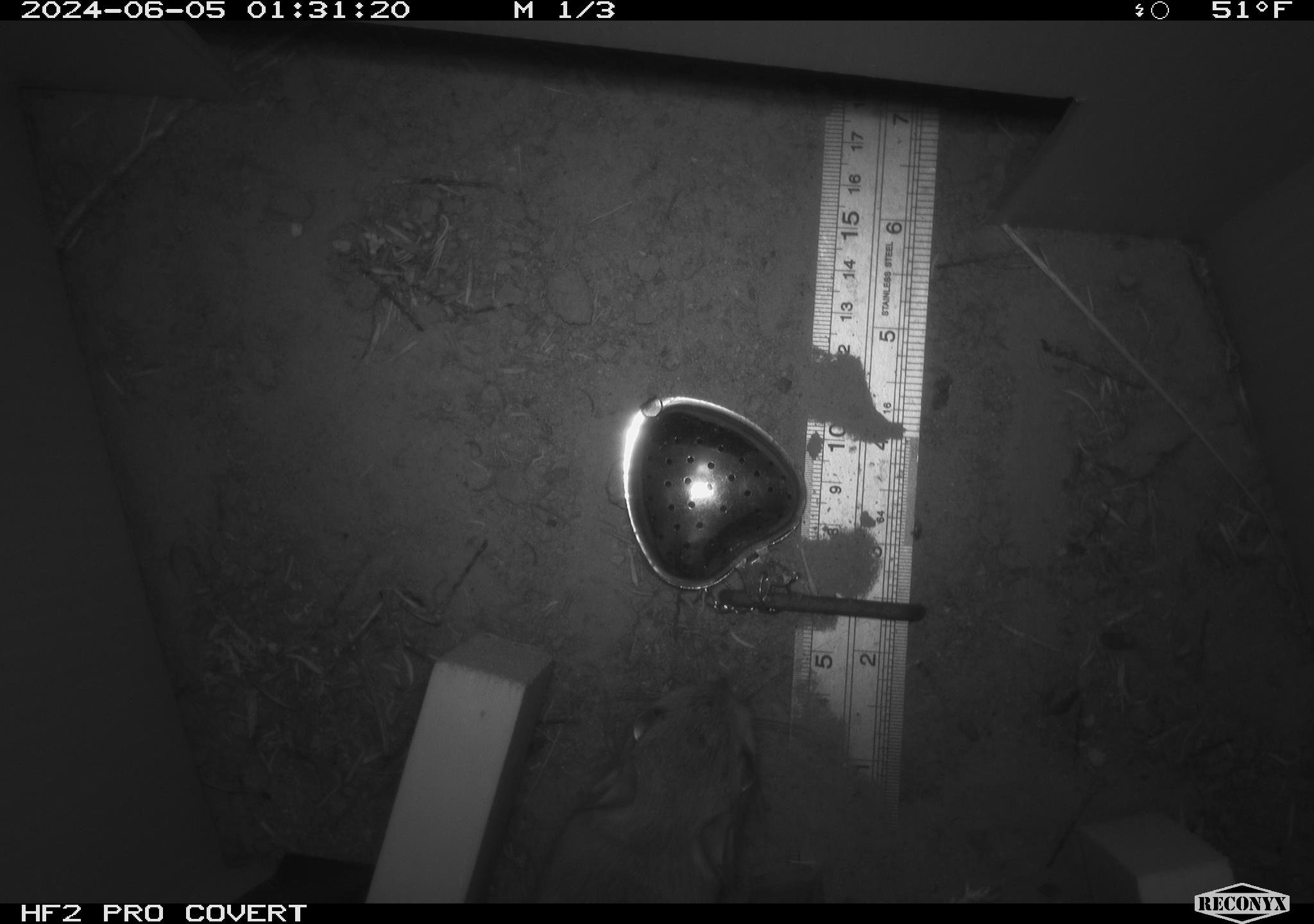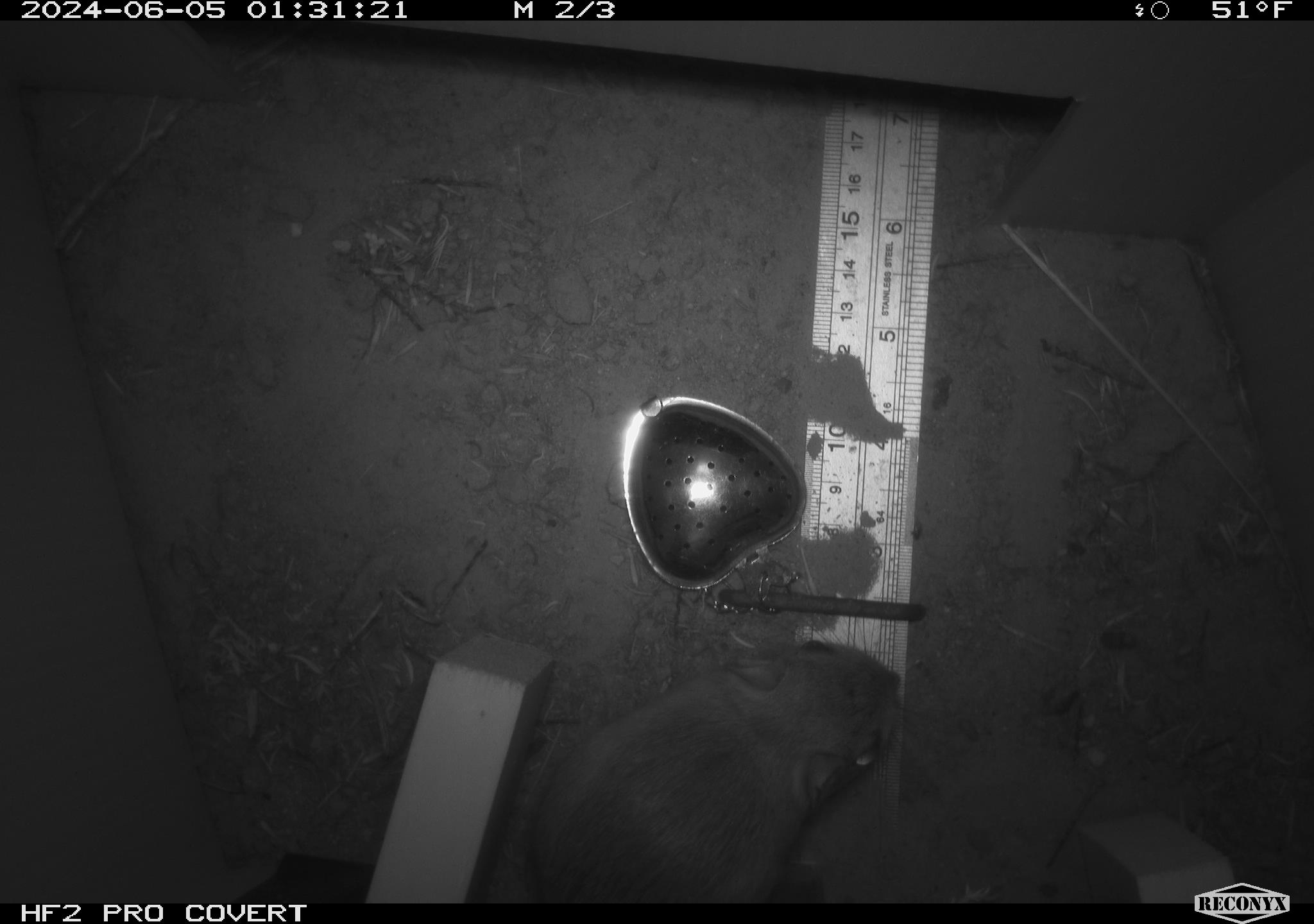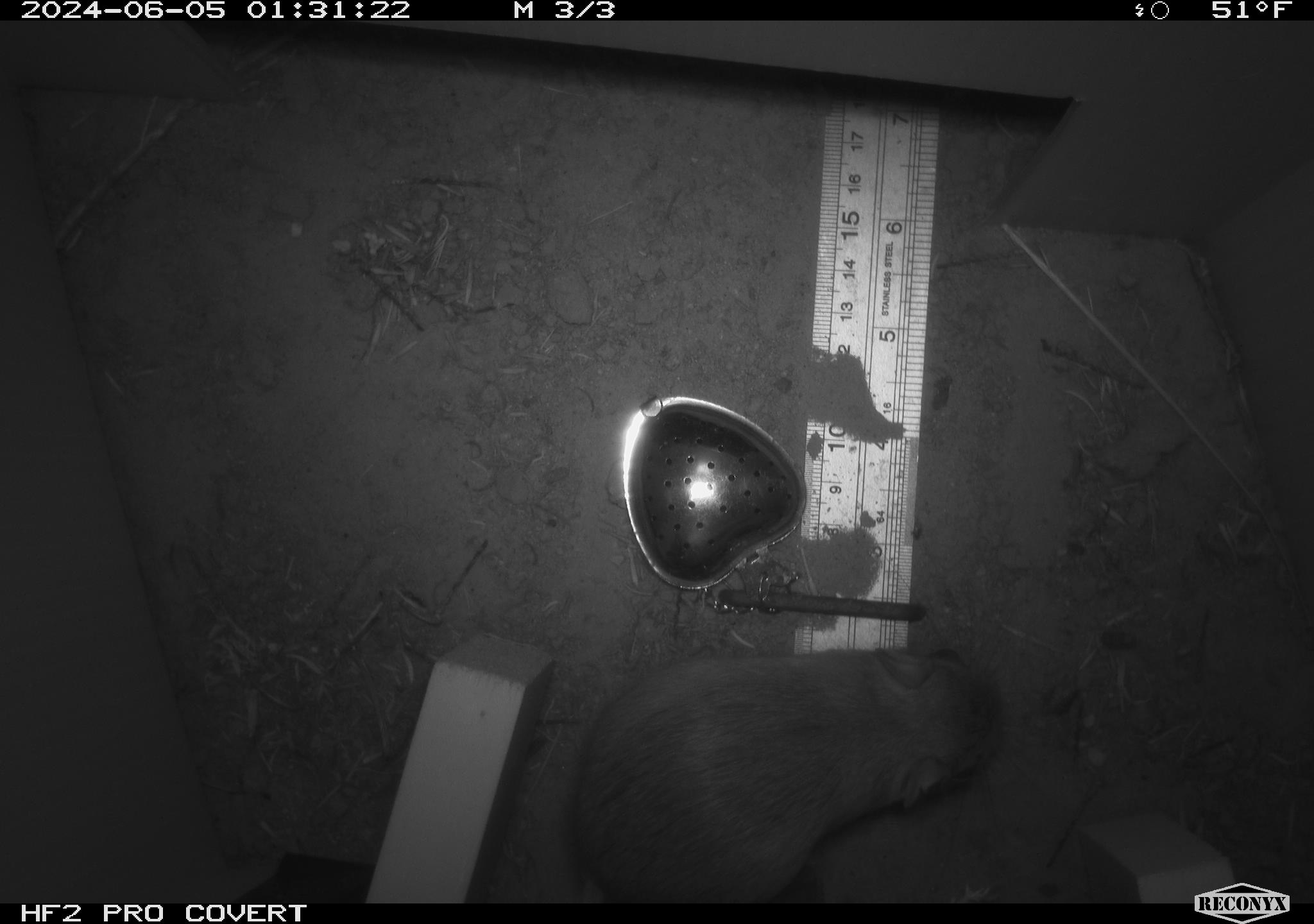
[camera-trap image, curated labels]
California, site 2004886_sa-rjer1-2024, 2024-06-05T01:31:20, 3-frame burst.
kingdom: Animalia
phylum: Chordata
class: Mammalia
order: Rodentia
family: Heteromyidae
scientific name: Heteromyidae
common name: kangaroo rats and pocket mice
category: heteromyidae family